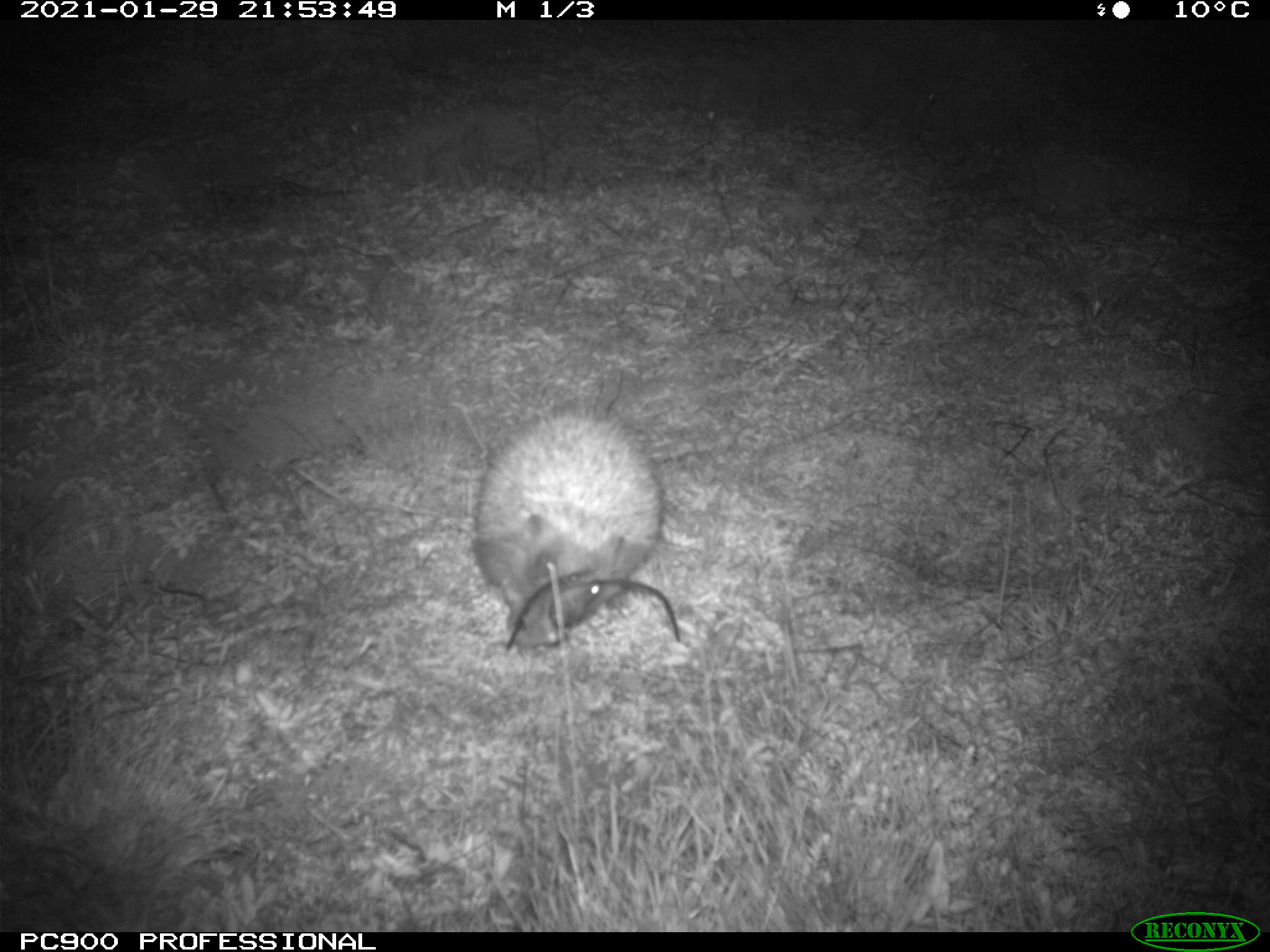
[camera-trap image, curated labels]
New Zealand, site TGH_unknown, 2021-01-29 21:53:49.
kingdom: Animalia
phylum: Chordata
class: Mammalia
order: Eulipotyphla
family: Erinaceidae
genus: Erinaceus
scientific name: Erinaceus europaeus europaeus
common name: european hedgehog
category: hedgehog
Hedgehog (european hedgehog) (Erinaceus europaeus europaeus).